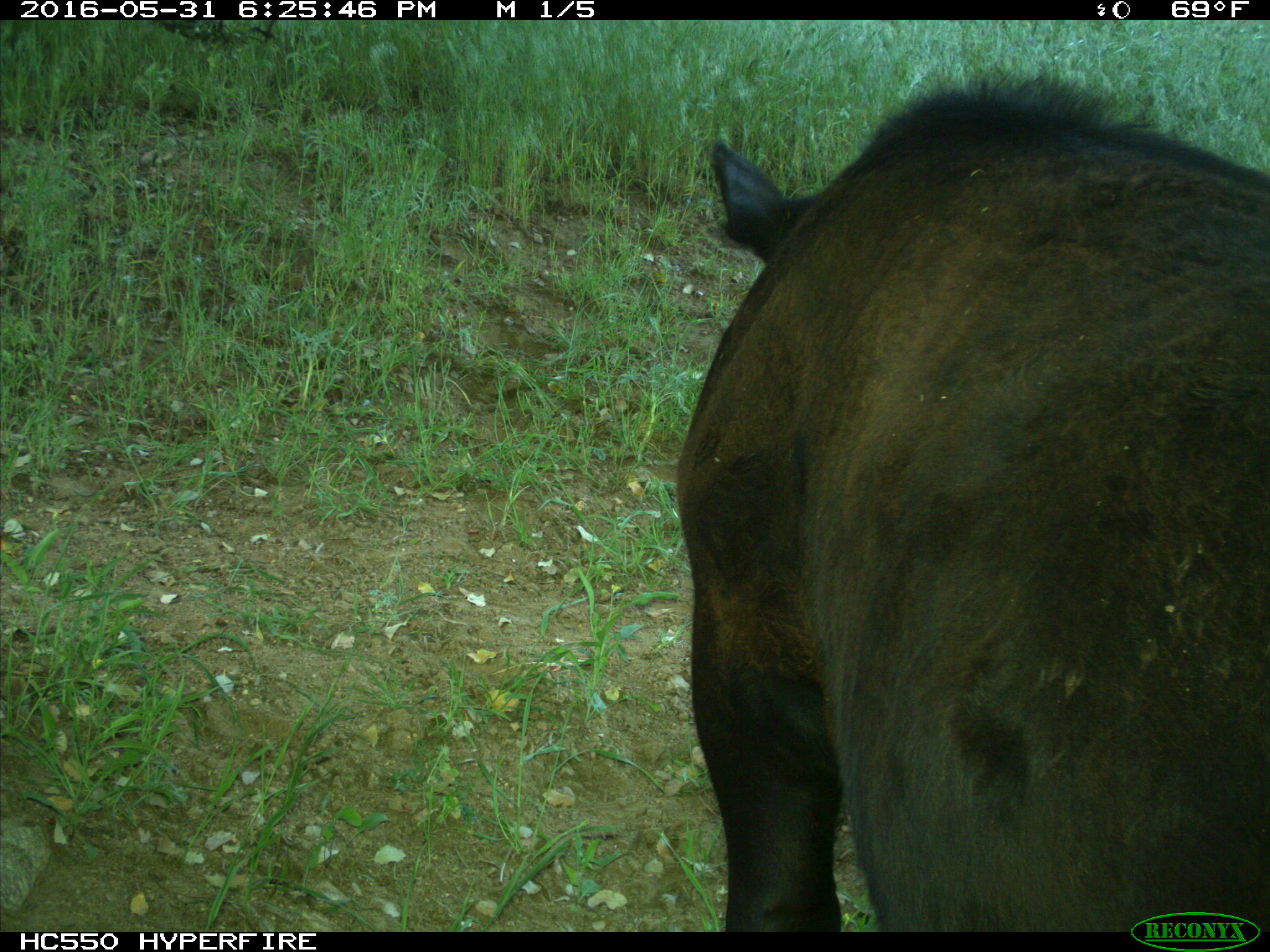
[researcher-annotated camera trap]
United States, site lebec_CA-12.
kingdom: Animalia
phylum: Chordata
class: Mammalia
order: Artiodactyla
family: Bovidae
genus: Bos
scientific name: Bos taurus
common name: domestic cow